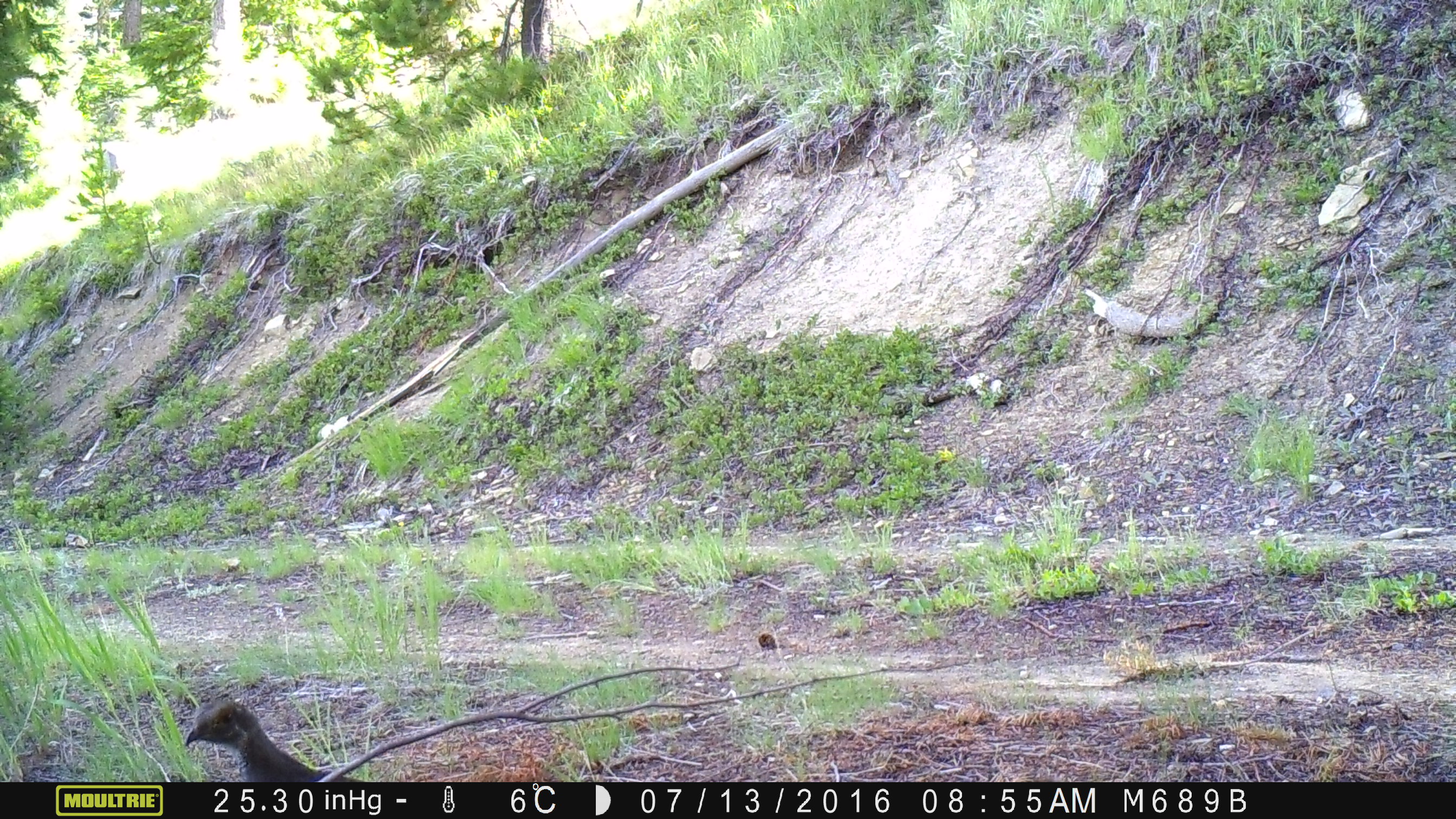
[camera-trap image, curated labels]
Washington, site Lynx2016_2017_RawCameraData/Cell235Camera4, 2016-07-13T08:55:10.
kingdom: Animalia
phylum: Chordata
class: Aves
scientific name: Aves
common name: birds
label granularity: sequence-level